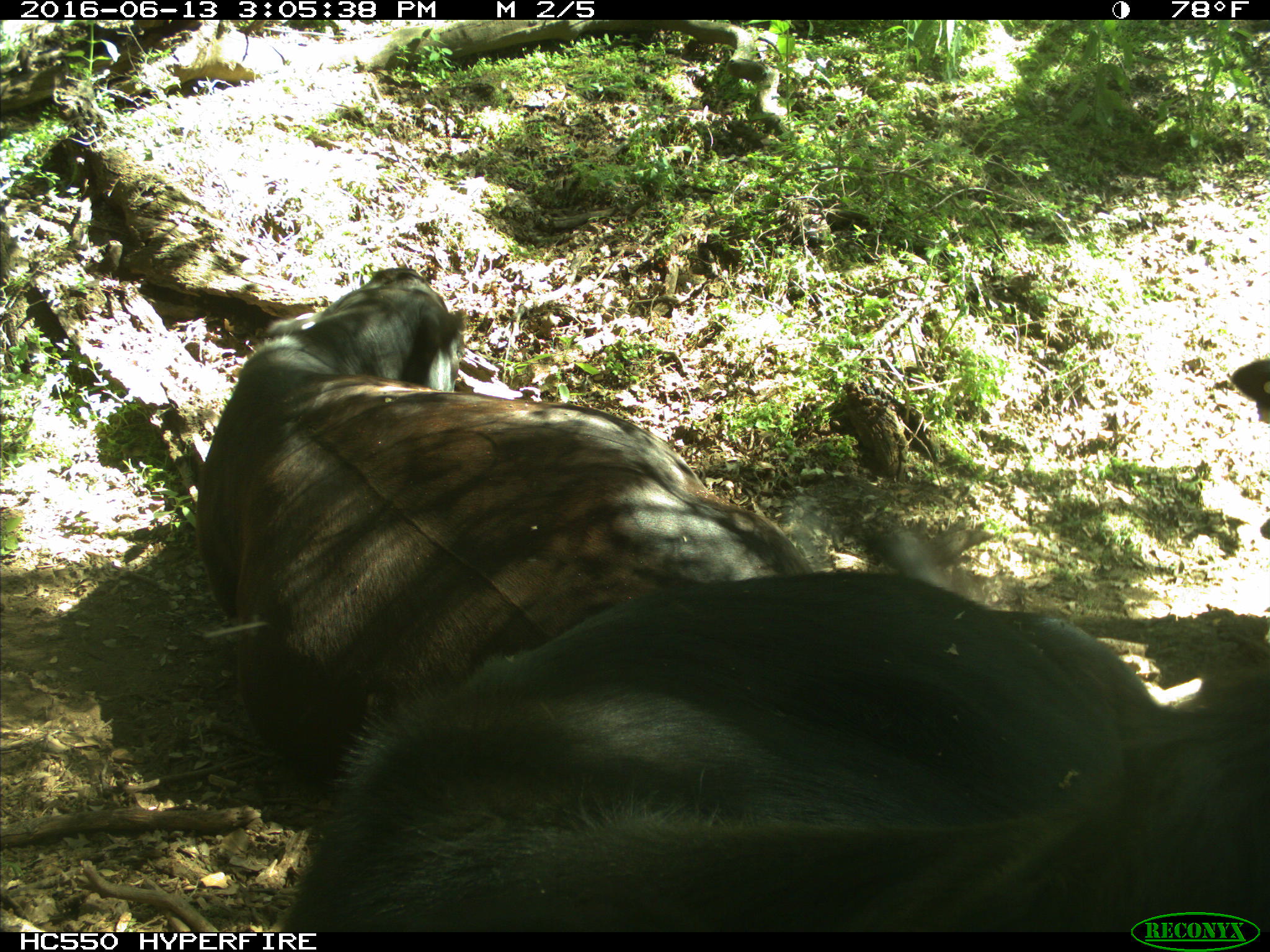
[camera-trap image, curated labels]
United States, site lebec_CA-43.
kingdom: Animalia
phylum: Chordata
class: Mammalia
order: Artiodactyla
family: Bovidae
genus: Bos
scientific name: Bos taurus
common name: domestic cow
Bos taurus (domestic cow).